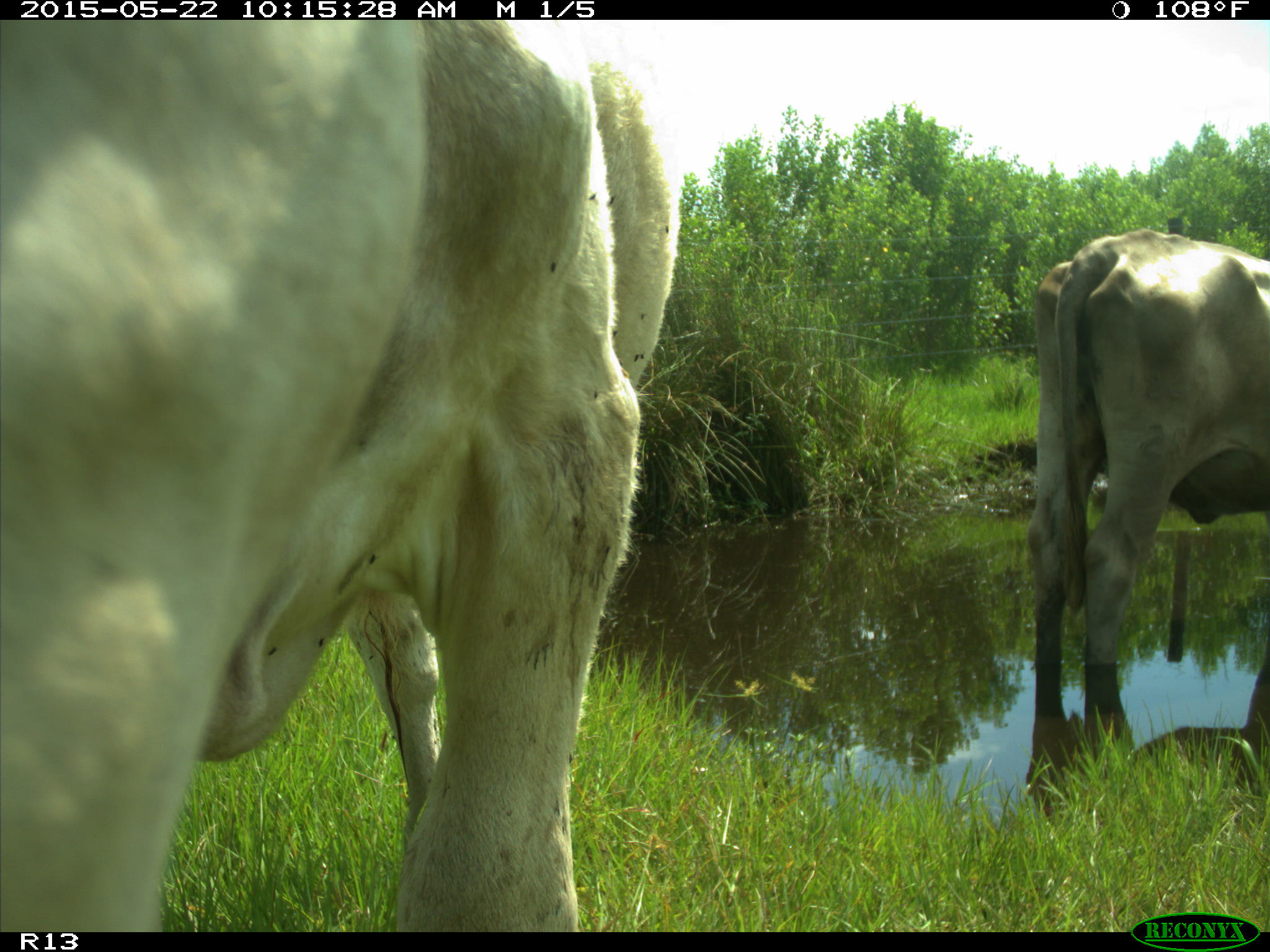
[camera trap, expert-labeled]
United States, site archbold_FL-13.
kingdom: Animalia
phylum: Chordata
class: Mammalia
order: Artiodactyla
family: Bovidae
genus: Bos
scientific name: Bos taurus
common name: domestic cow